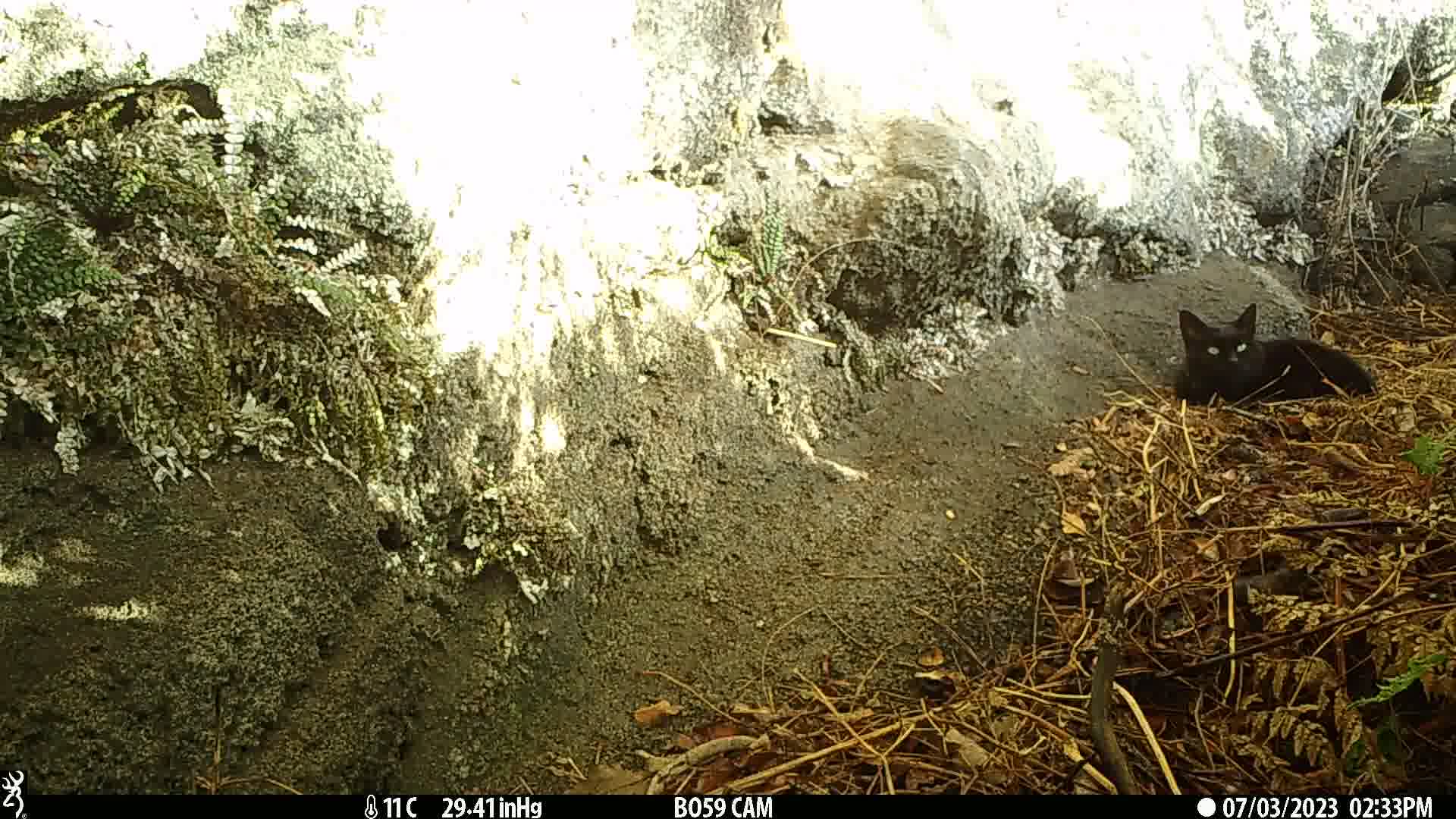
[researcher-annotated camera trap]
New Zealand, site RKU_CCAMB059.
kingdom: Animalia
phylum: Chordata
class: Mammalia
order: Carnivora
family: Felidae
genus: Felis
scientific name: Felis catus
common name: domestic cat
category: cat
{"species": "cat (domestic cat) (Felis catus)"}